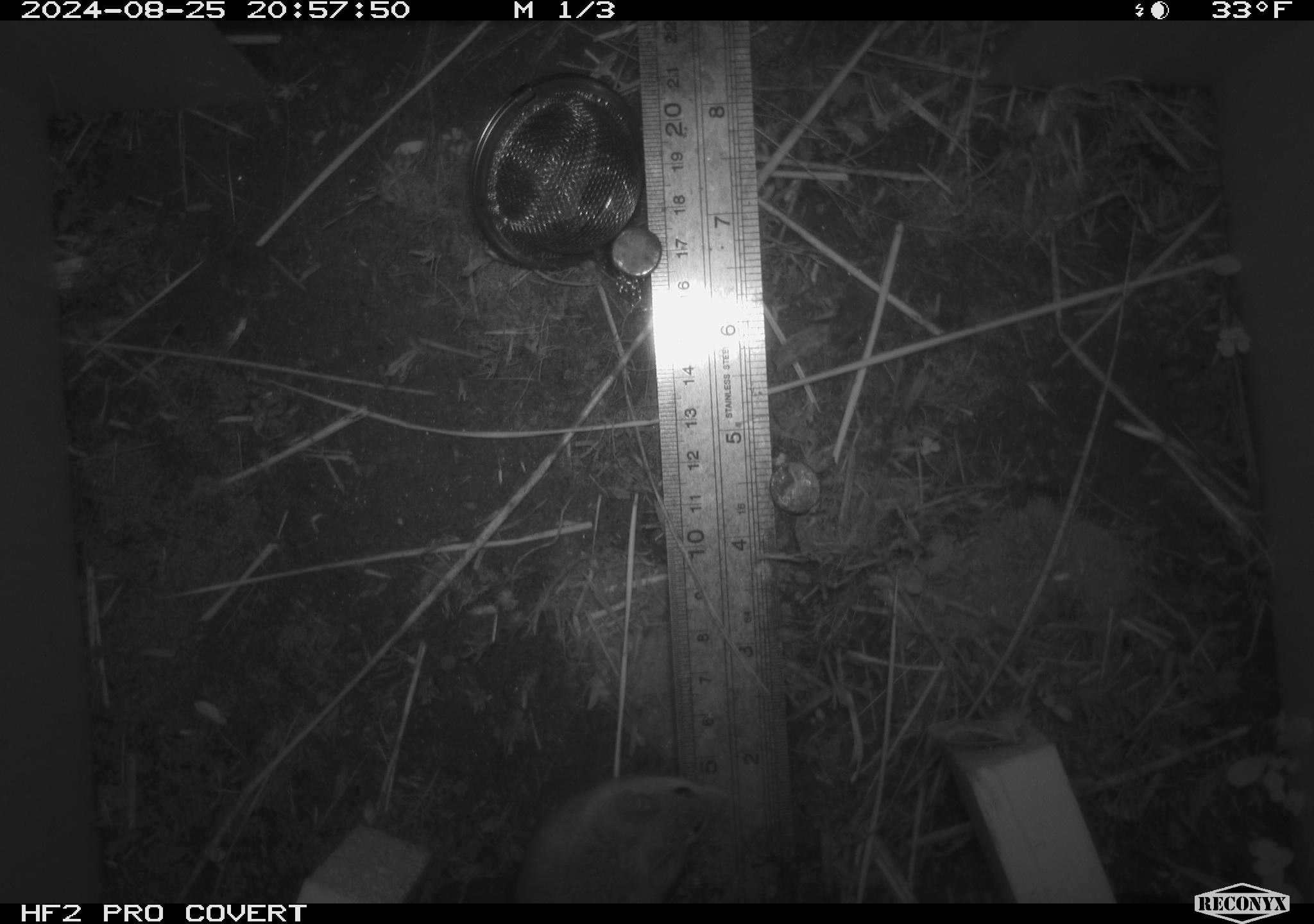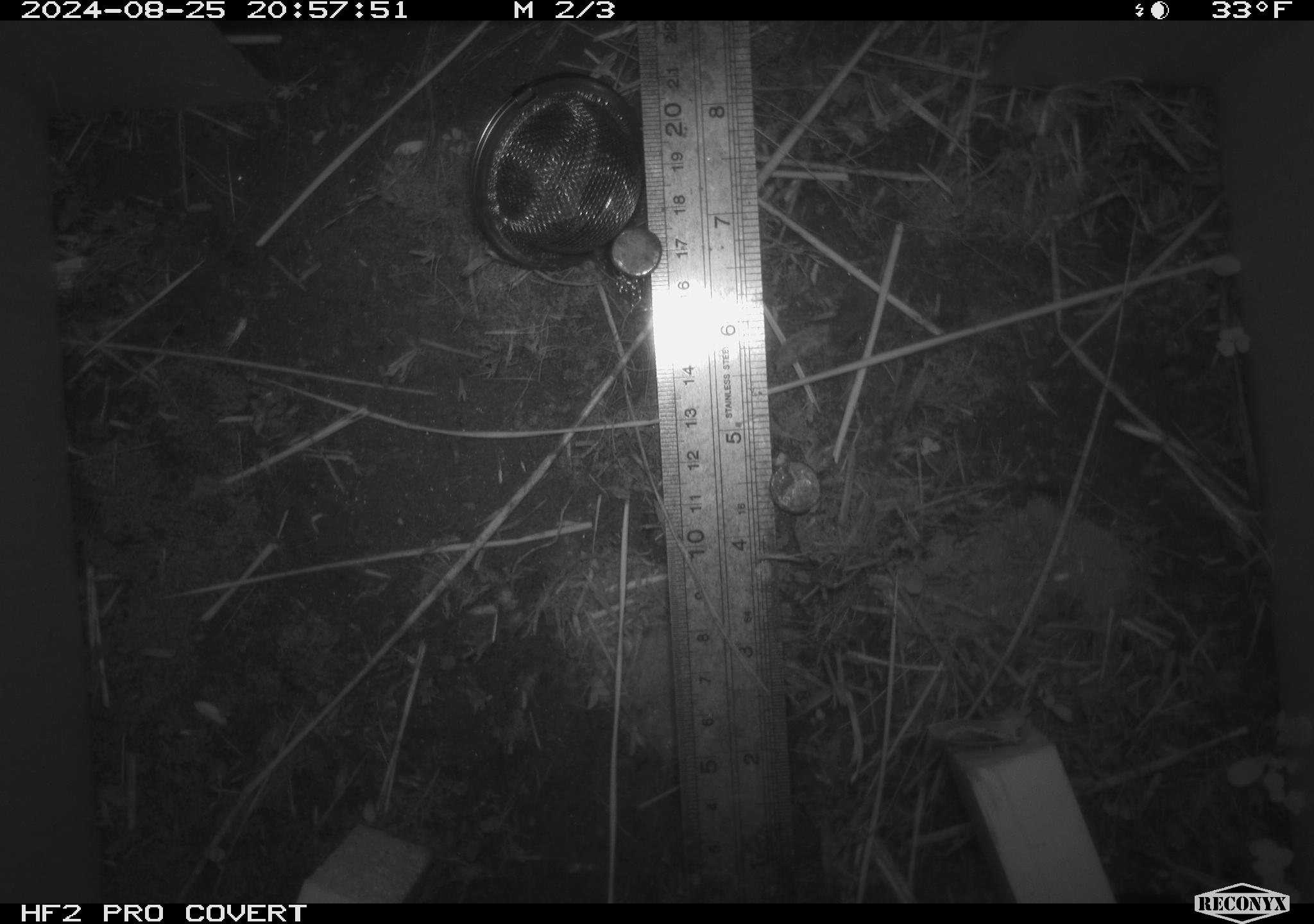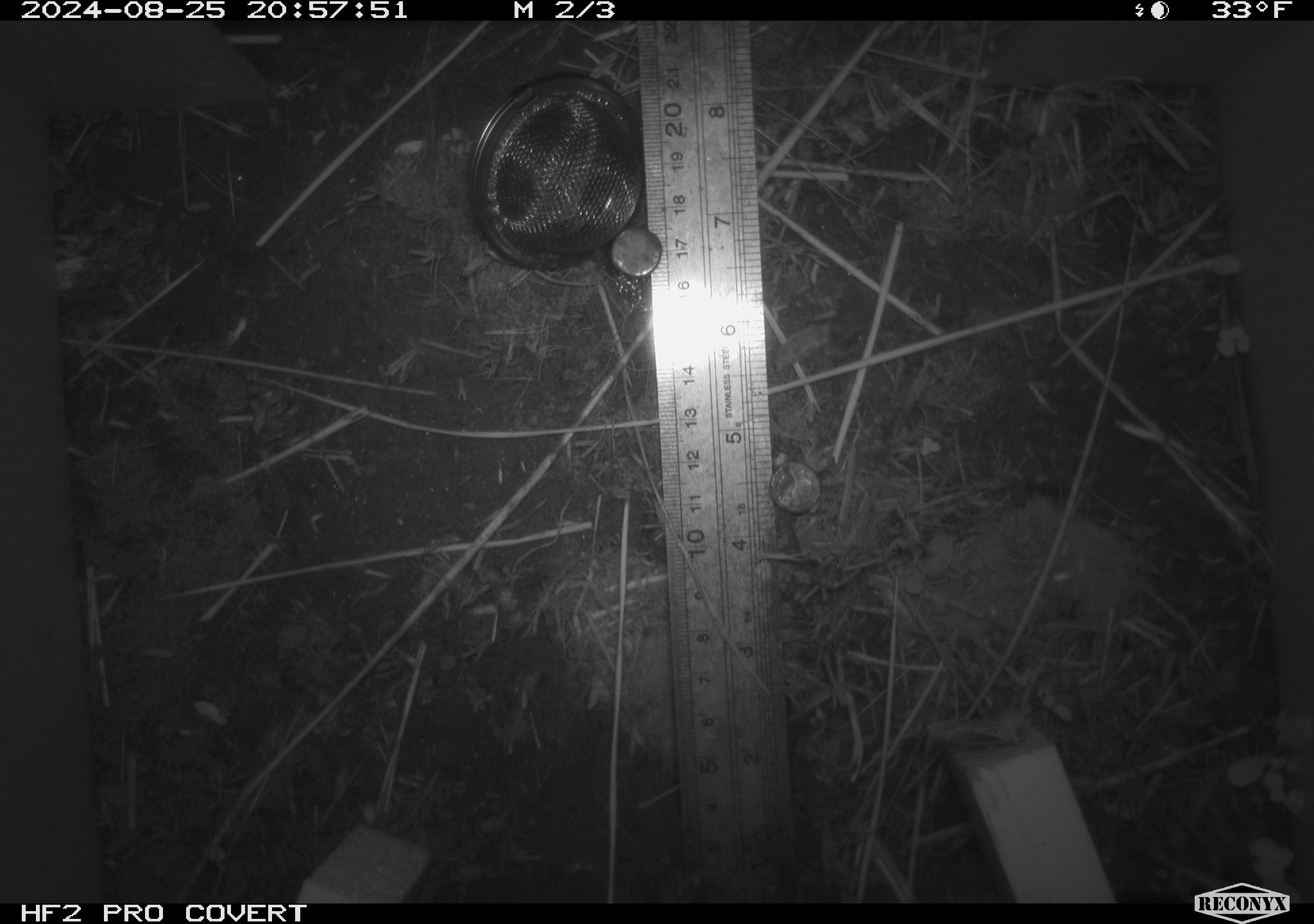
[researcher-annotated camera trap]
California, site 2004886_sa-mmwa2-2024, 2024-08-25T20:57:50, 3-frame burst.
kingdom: Animalia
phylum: Chordata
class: Mammalia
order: Rodentia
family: Cricetidae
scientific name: Arvicolinae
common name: voles, lemmings, and muskrats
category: arvicolinae subfamily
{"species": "arvicolinae subfamily (voles, lemmings, and muskrats) (Arvicolinae)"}